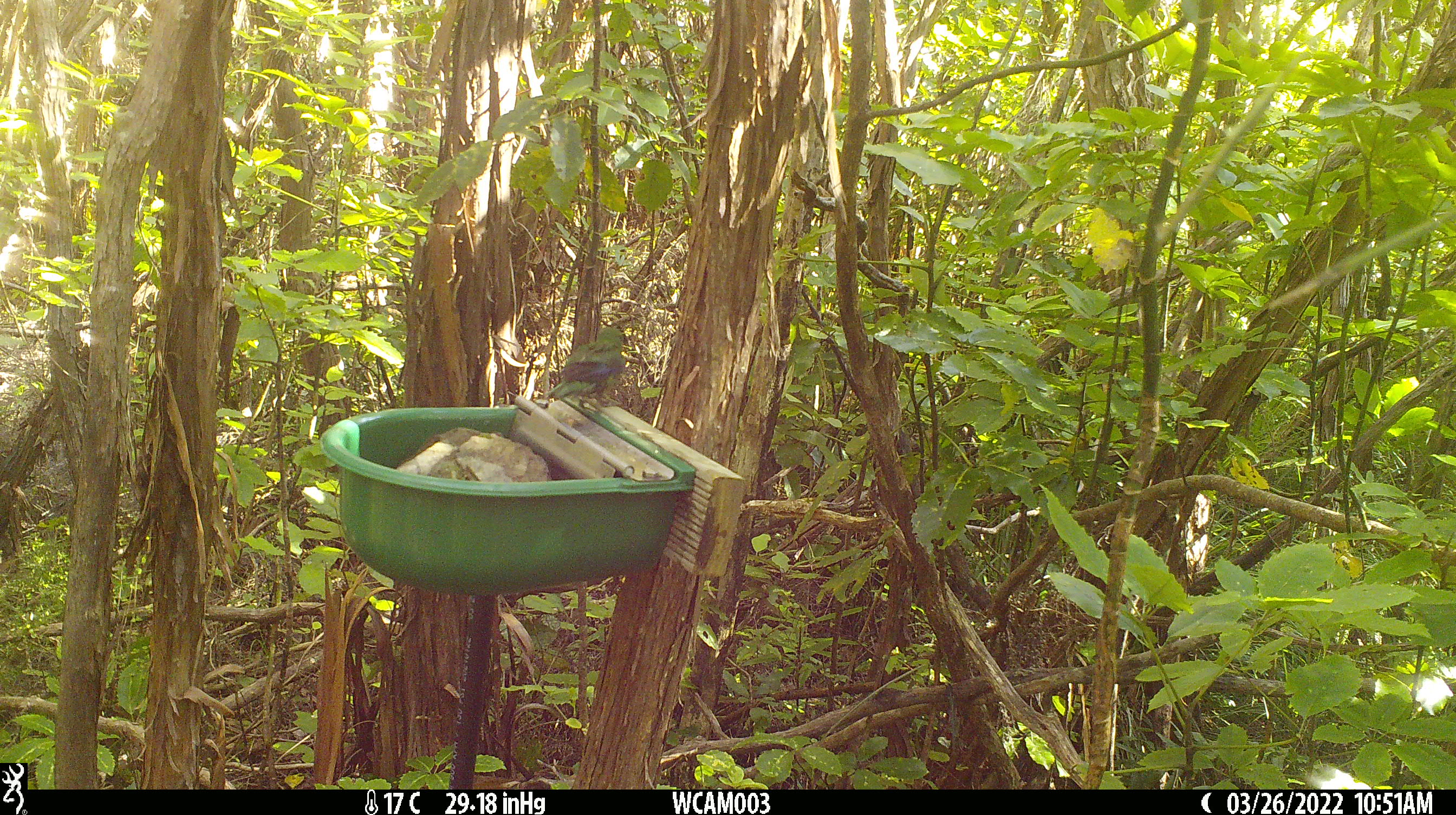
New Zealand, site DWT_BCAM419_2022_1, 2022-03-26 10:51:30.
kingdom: Animalia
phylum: Chordata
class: Aves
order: Psittaciformes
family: Psittaculidae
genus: Cyanoramphus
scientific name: Cyanoramphus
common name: parakeet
Parakeet (Cyanoramphus).